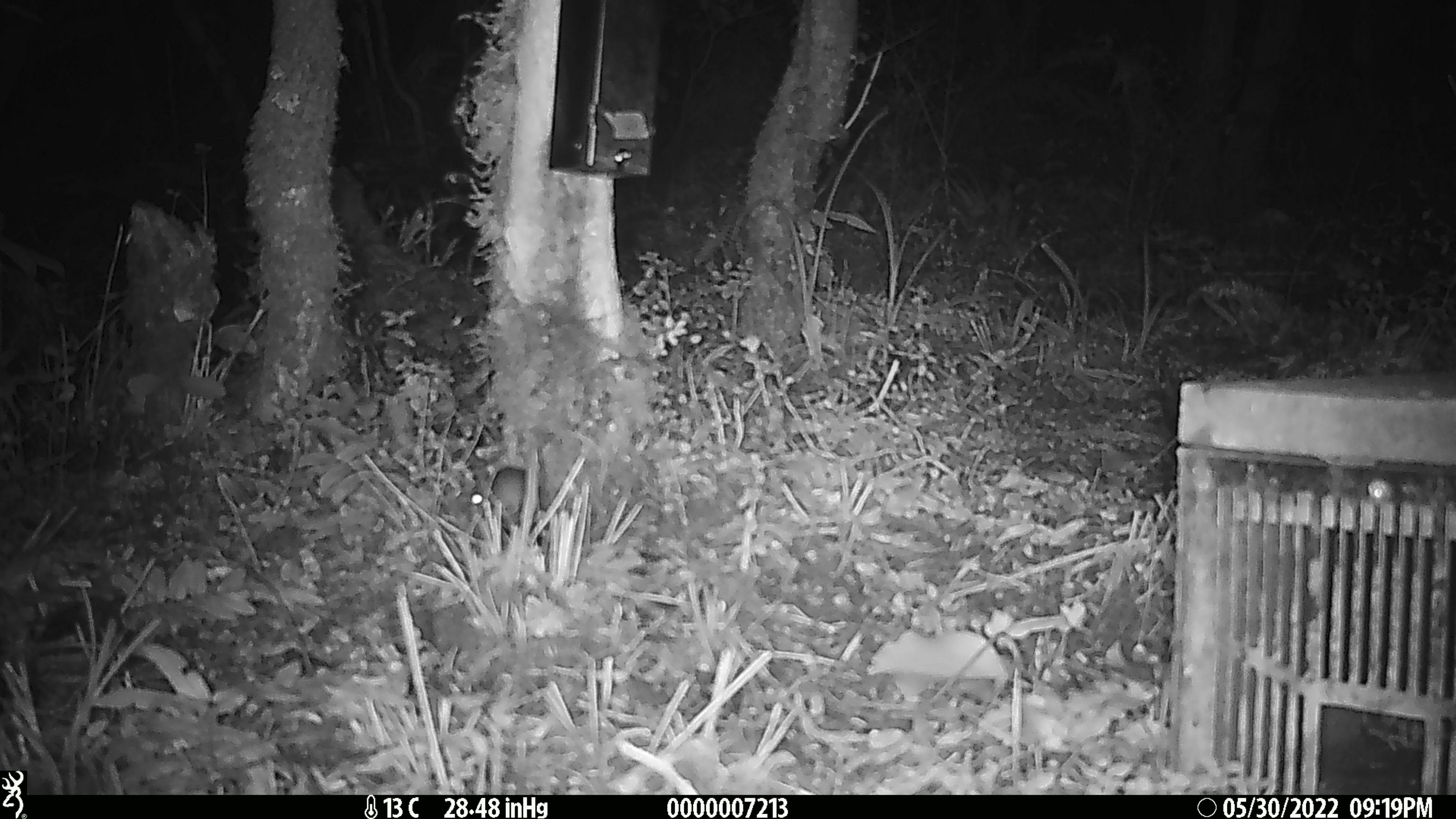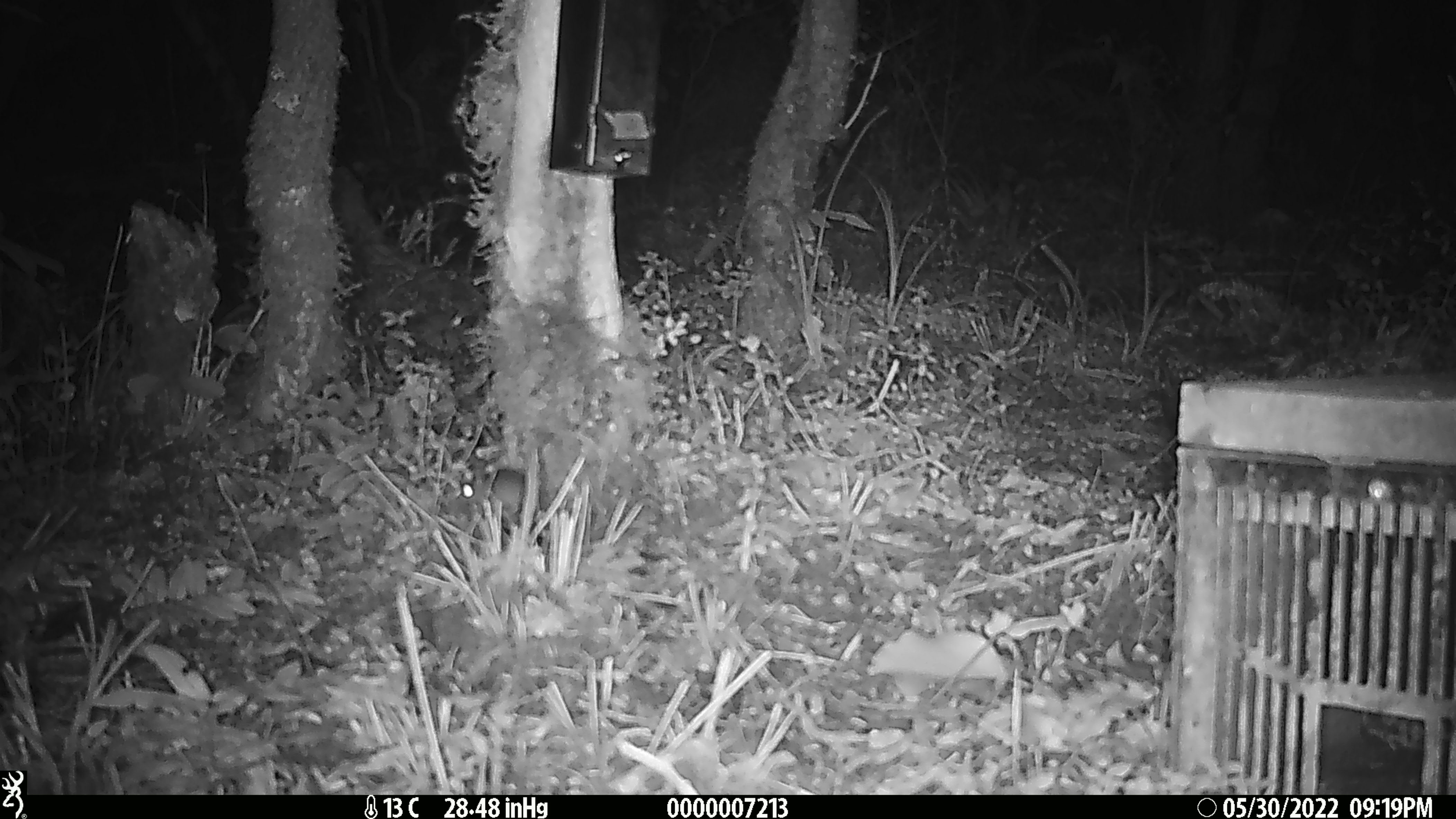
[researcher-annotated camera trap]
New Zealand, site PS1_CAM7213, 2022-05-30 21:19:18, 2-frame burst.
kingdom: Animalia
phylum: Chordata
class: Mammalia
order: Rodentia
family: Muridae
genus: Mus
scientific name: Mus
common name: mouse